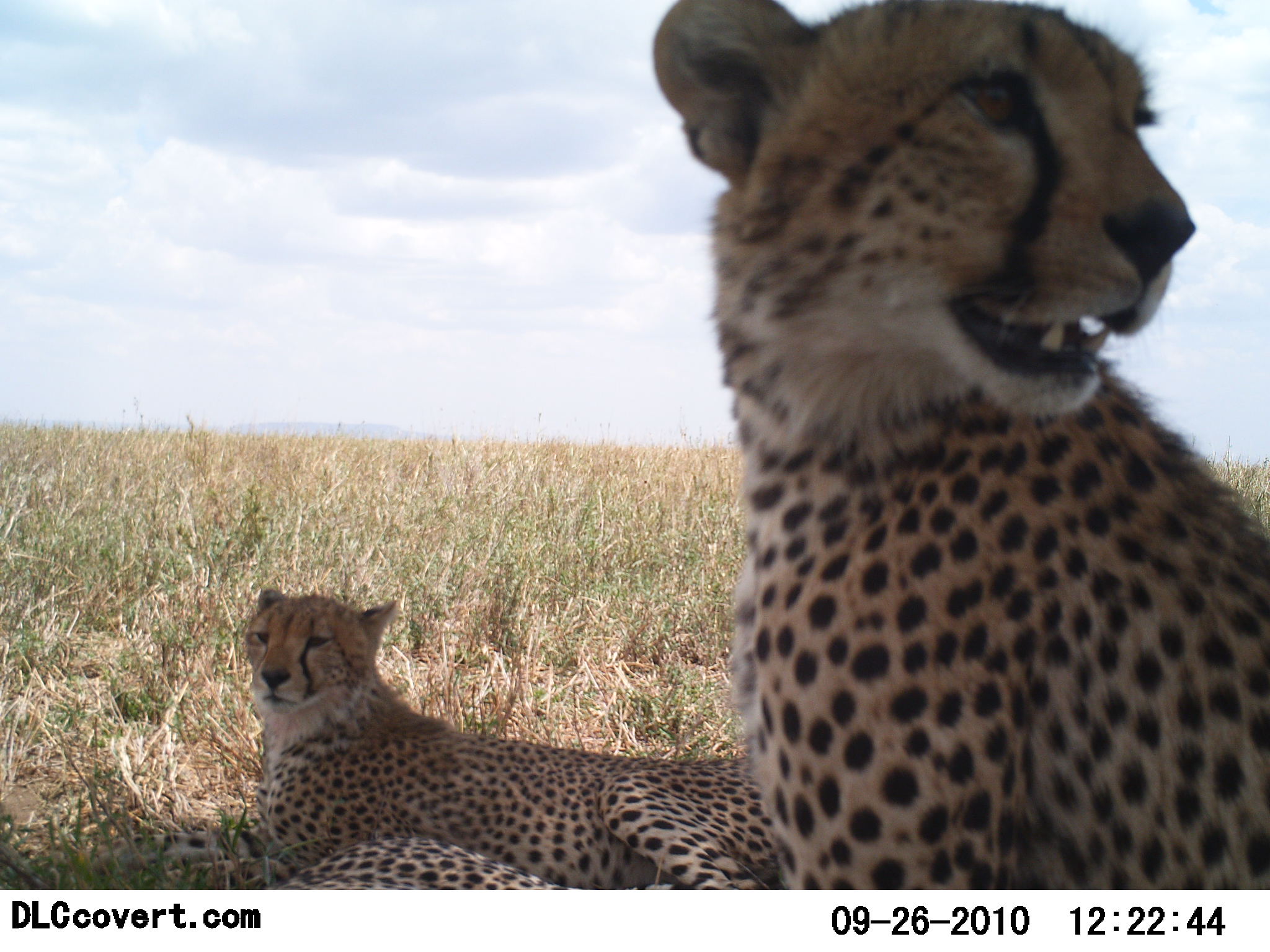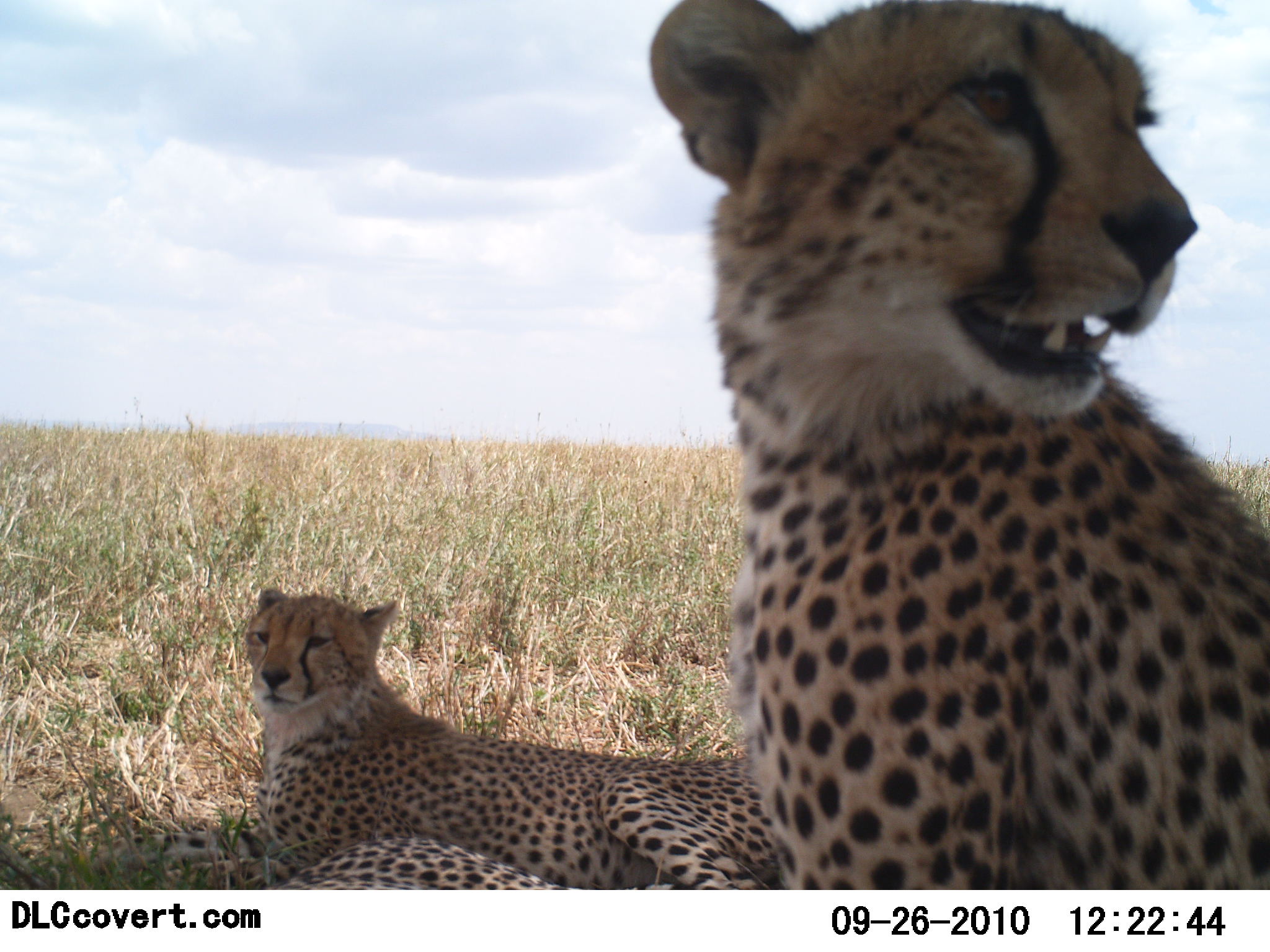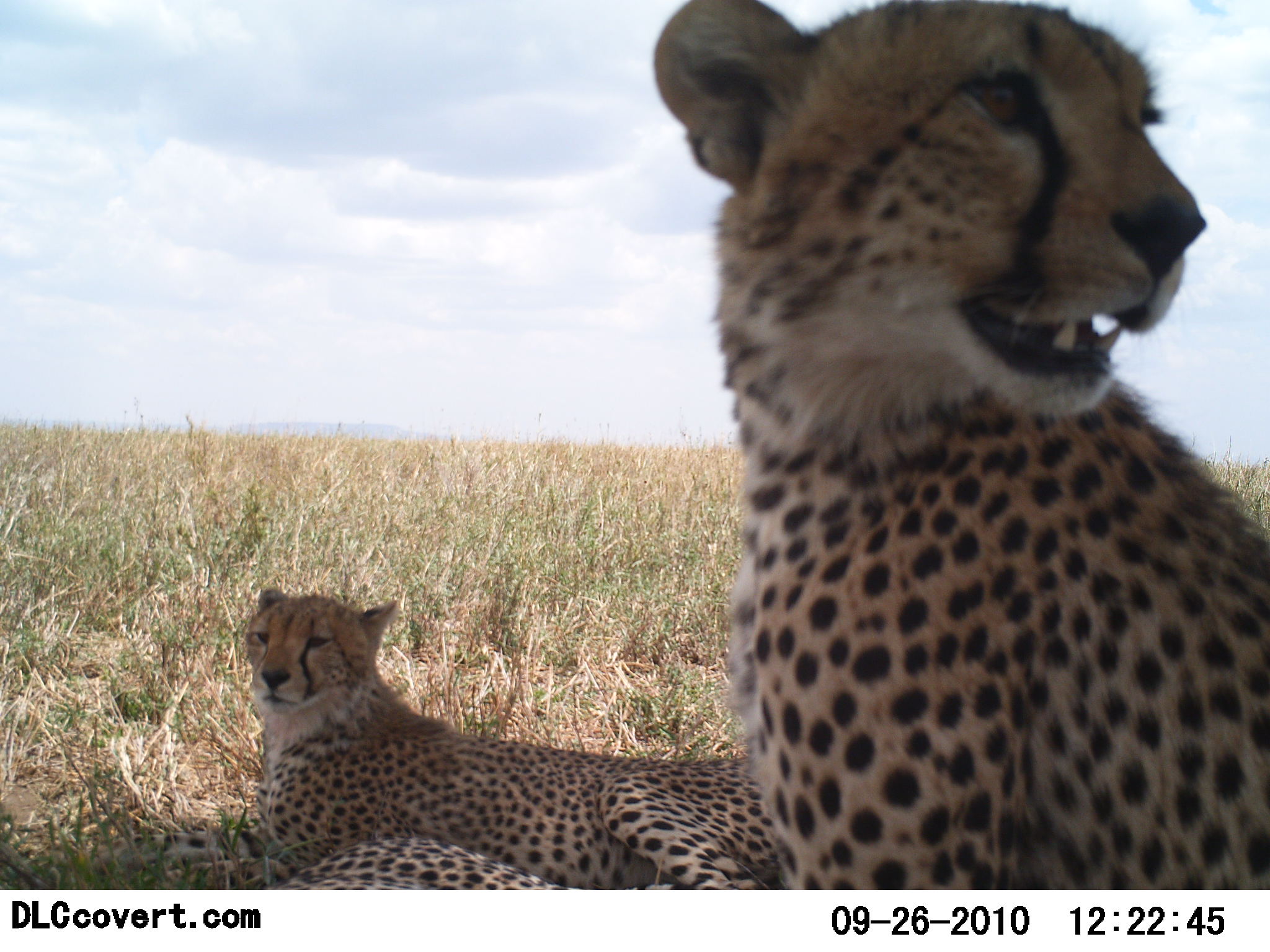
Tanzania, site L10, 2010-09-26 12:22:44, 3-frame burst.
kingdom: Animalia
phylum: Chordata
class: Mammalia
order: Carnivora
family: Felidae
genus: Acinonyx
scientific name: Acinonyx jubatus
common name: cheetah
Cheetah (Acinonyx jubatus), count 2. Behavior (volunteer vote fractions): standing 13%, resting 100%, moving 0%, interacting 7%. Young present (vote fraction): 0%. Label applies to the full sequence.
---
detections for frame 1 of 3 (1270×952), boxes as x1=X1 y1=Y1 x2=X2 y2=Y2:
animal: x1=652 y1=0 x2=1268 y2=892; x1=98 y1=573 x2=784 y2=891; x1=160 y1=838 x2=563 y2=891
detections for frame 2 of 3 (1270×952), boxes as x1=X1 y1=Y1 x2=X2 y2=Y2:
animal: x1=649 y1=0 x2=1270 y2=891; x1=109 y1=584 x2=781 y2=891; x1=159 y1=835 x2=557 y2=891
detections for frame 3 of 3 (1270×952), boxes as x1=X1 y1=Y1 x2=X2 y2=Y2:
animal: x1=652 y1=0 x2=1270 y2=891; x1=95 y1=585 x2=784 y2=891; x1=166 y1=839 x2=568 y2=891